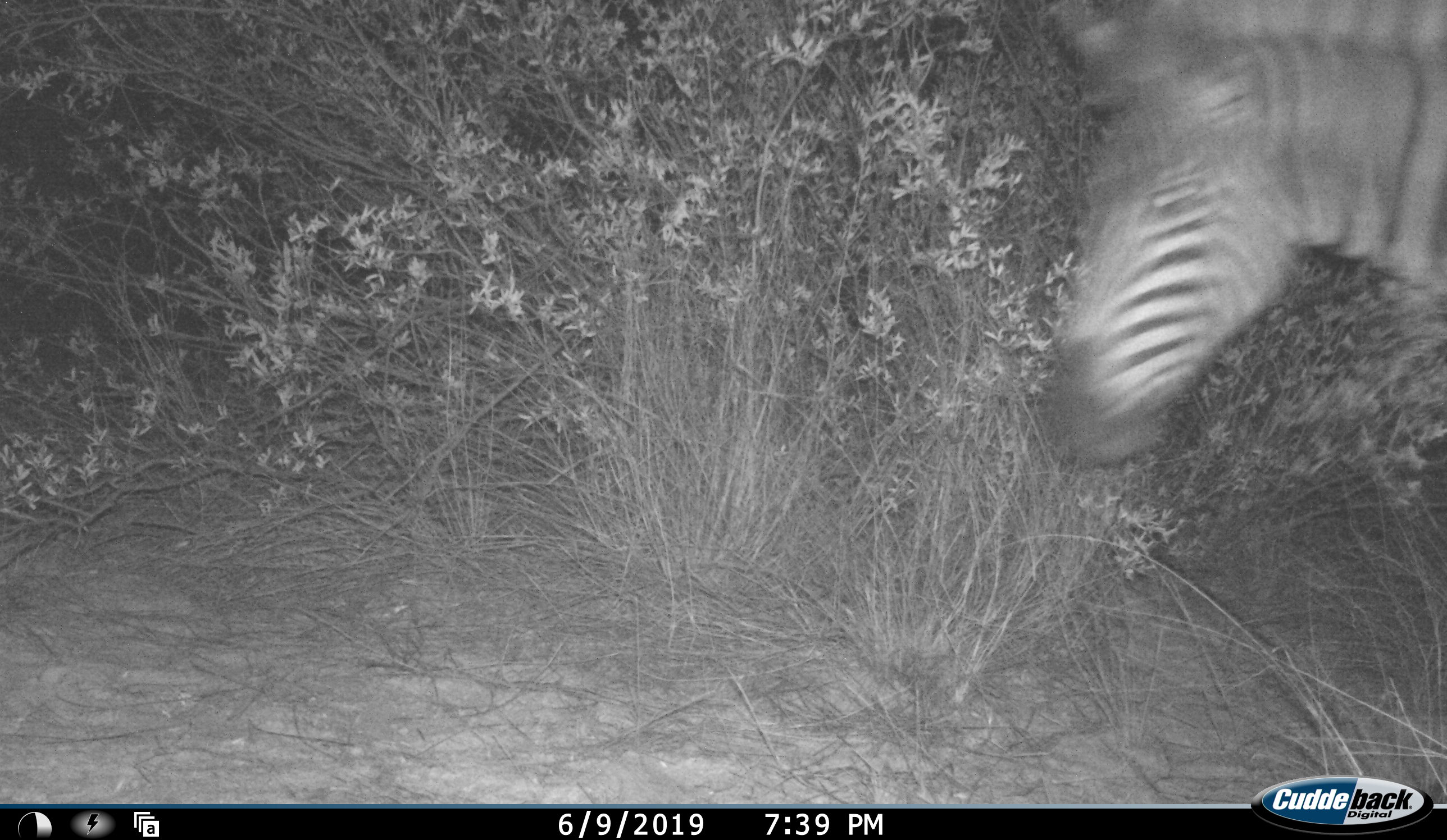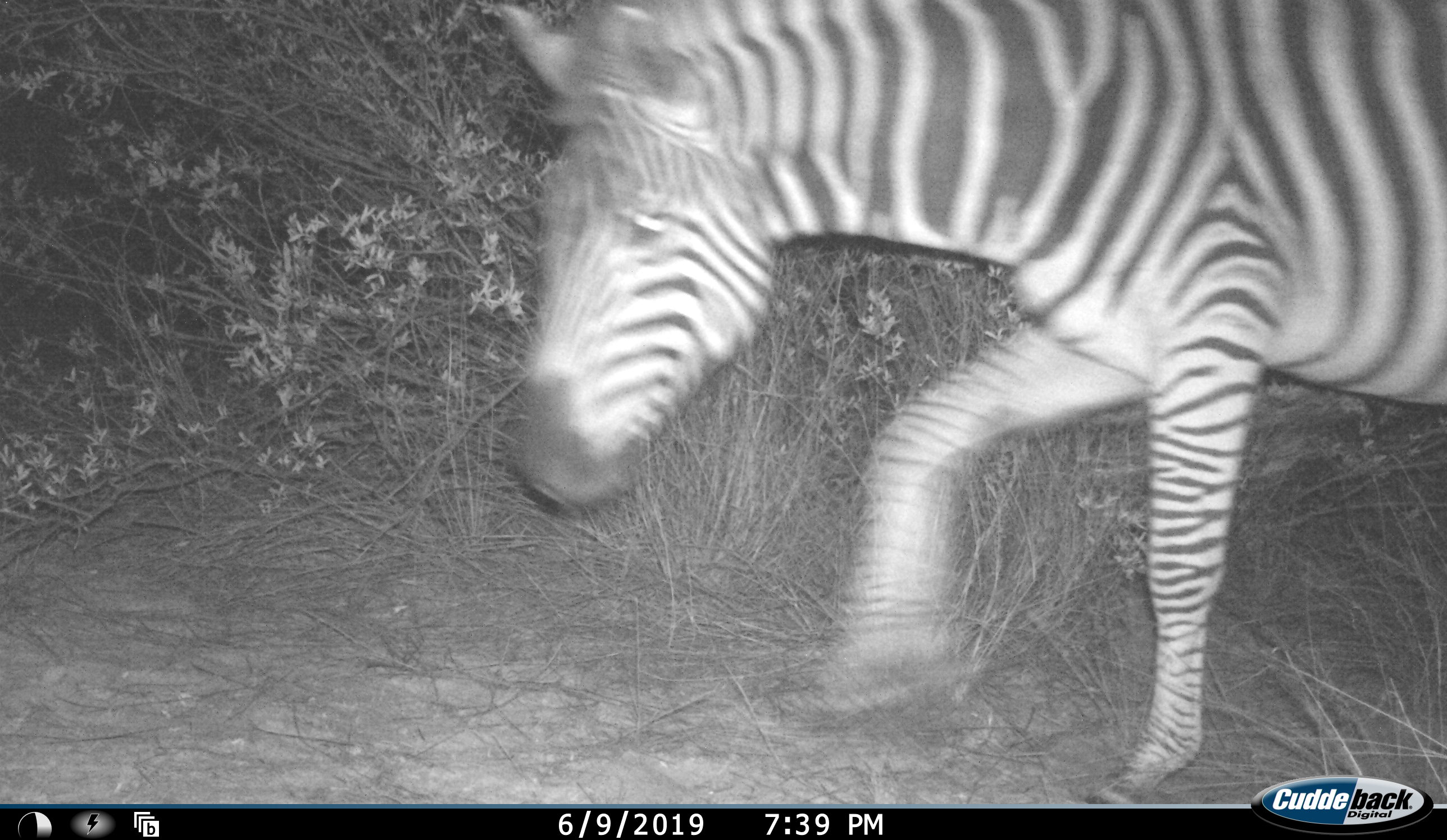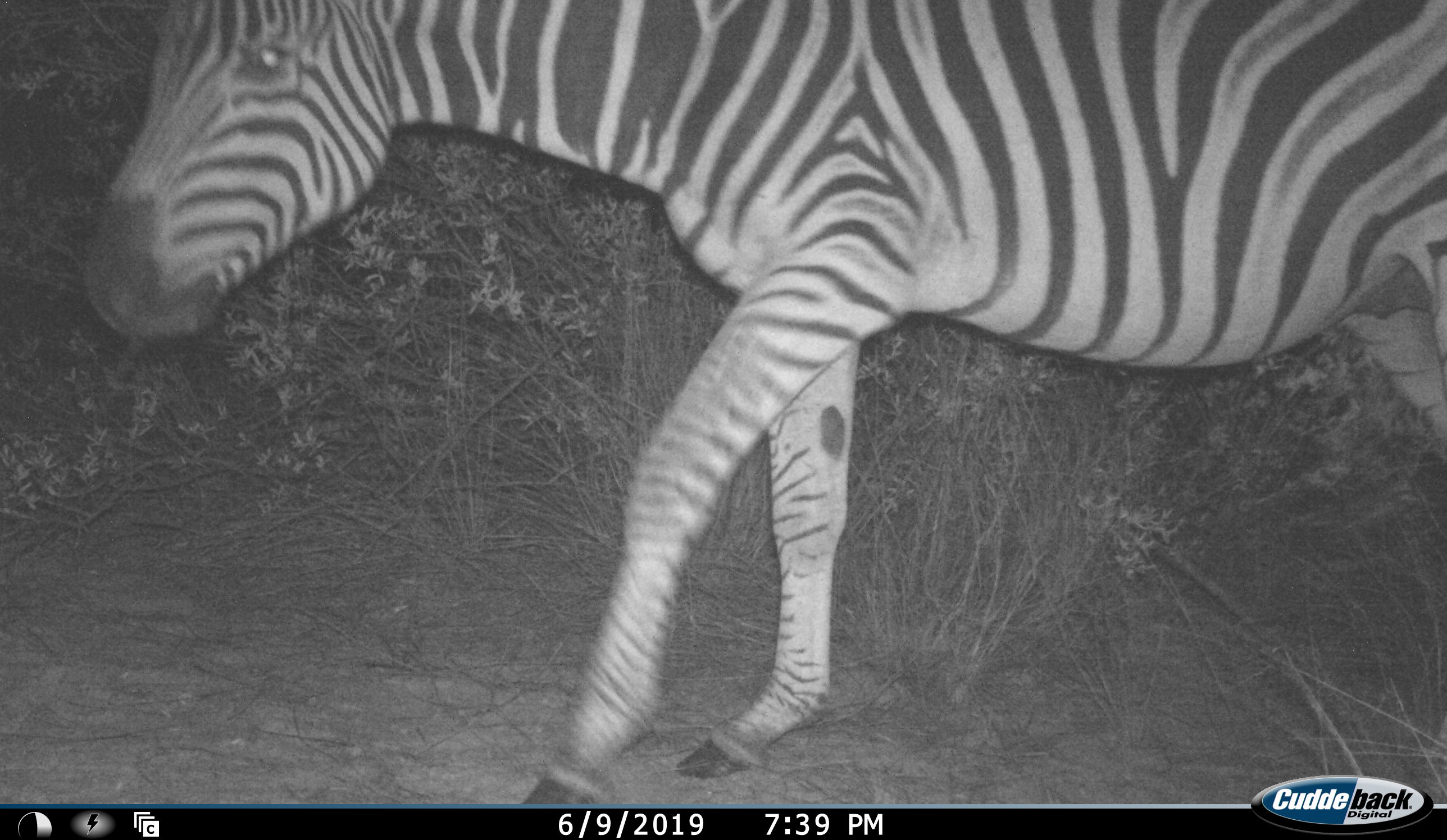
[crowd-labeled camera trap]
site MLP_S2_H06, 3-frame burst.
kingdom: Animalia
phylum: Chordata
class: Mammalia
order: Perissodactyla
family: Equidae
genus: Equus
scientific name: Equus quagga burchellii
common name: burchell's zebra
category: zebraburchells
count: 1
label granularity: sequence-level